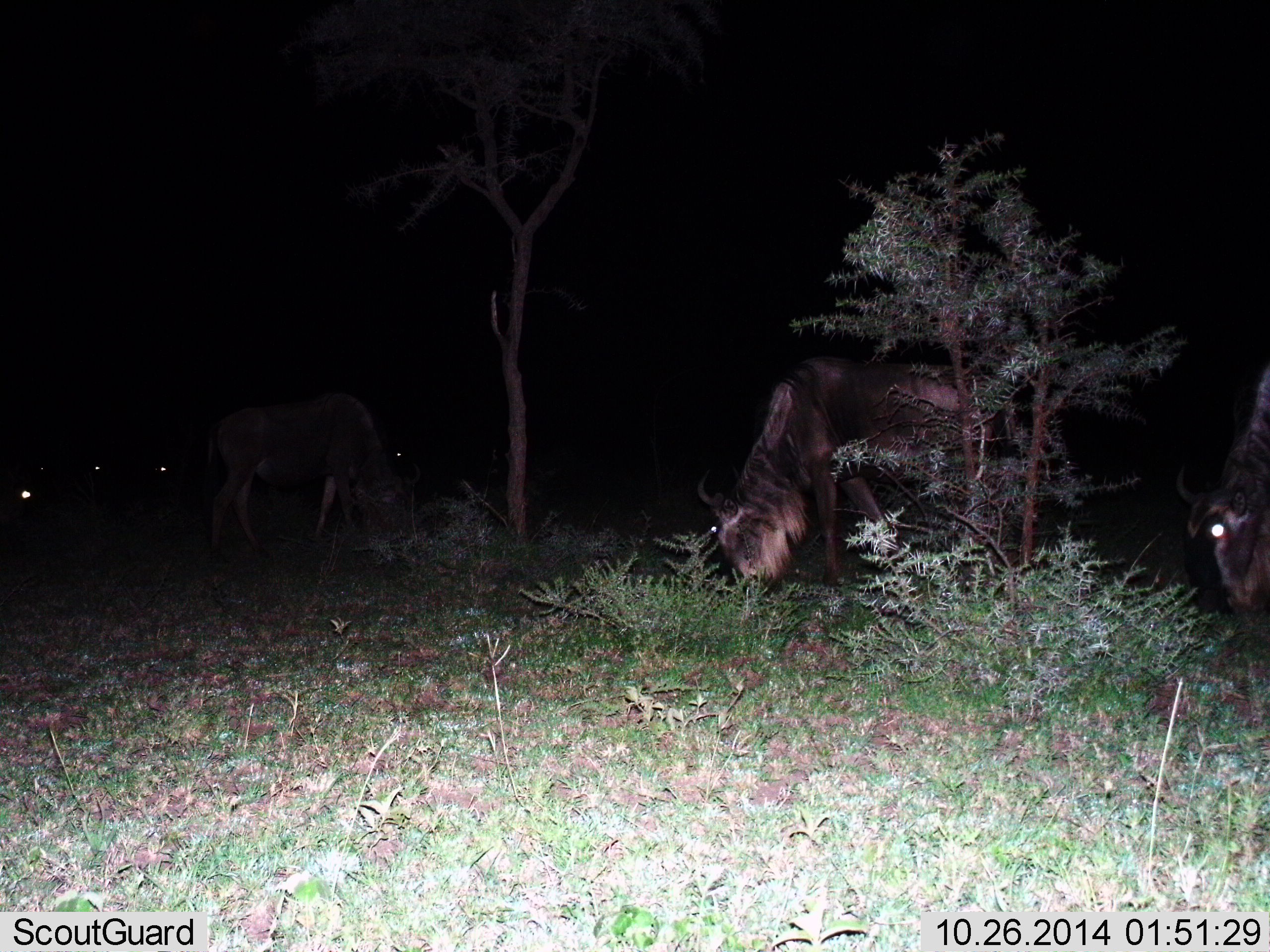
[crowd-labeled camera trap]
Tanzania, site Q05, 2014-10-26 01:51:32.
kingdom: Animalia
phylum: Chordata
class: Mammalia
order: Artiodactyla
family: Bovidae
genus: Connochaetes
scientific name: Connochaetes taurinus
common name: blue wildebeest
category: wildebeest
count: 3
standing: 10%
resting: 0%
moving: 0%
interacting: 0%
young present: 0%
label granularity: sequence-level